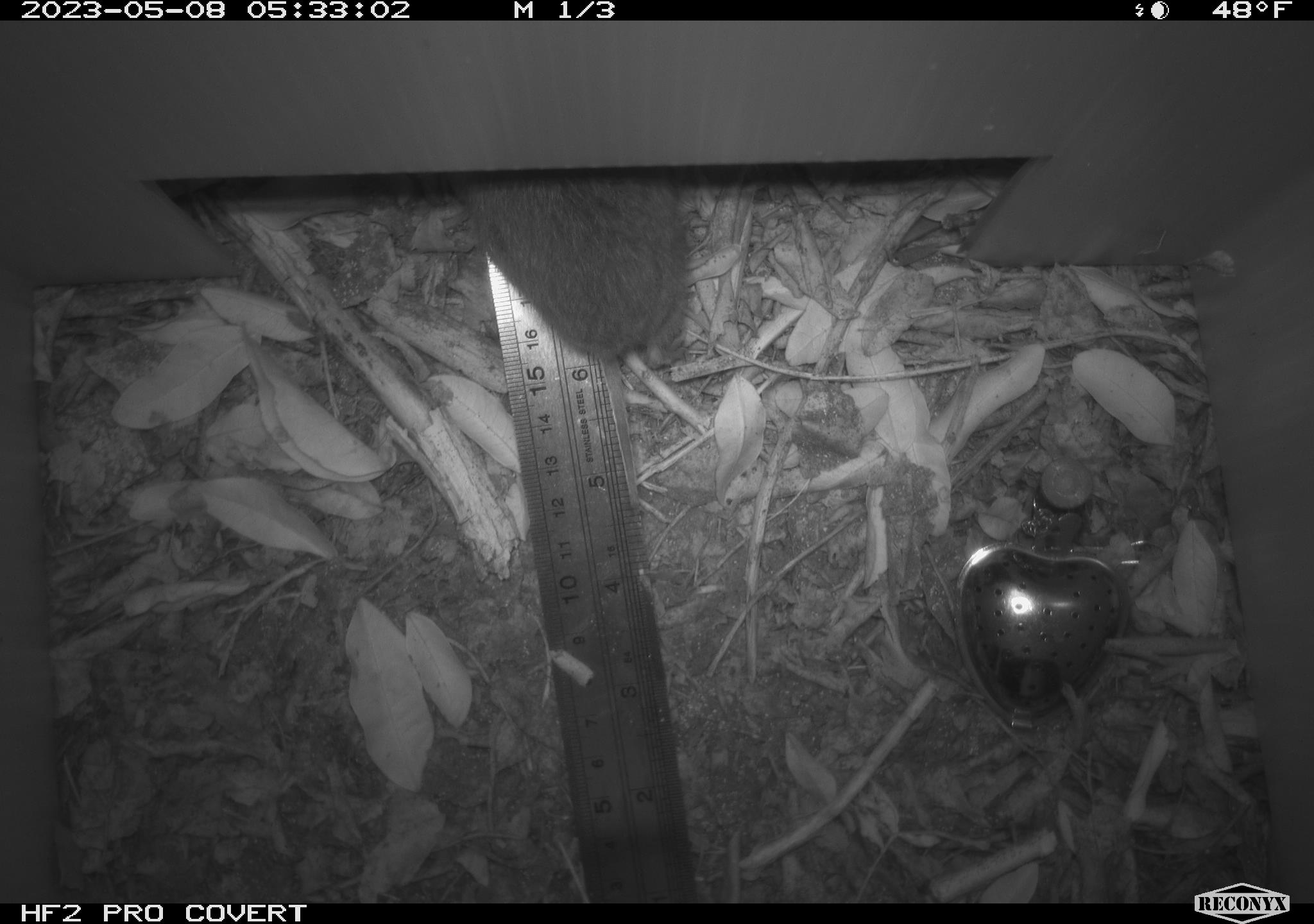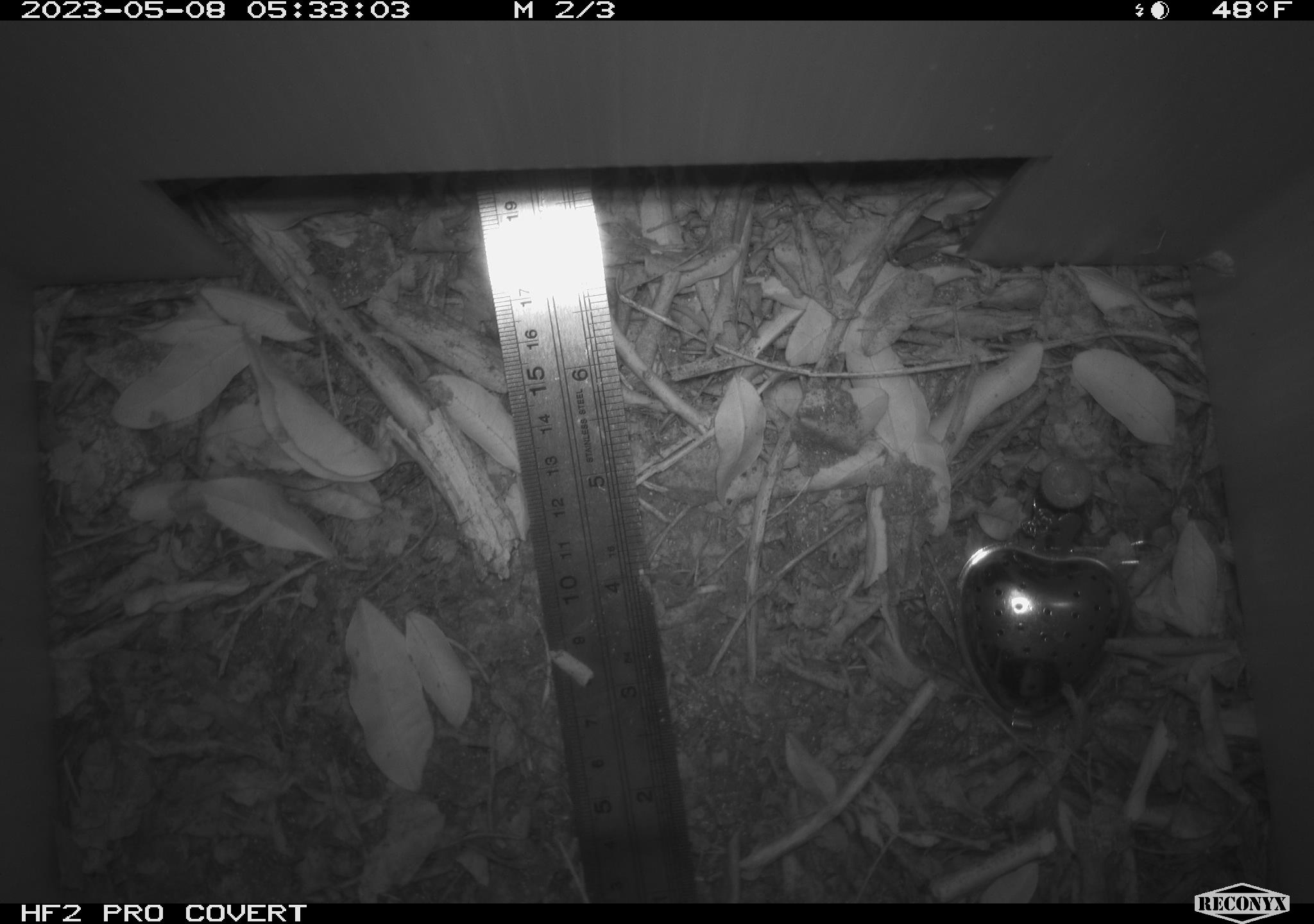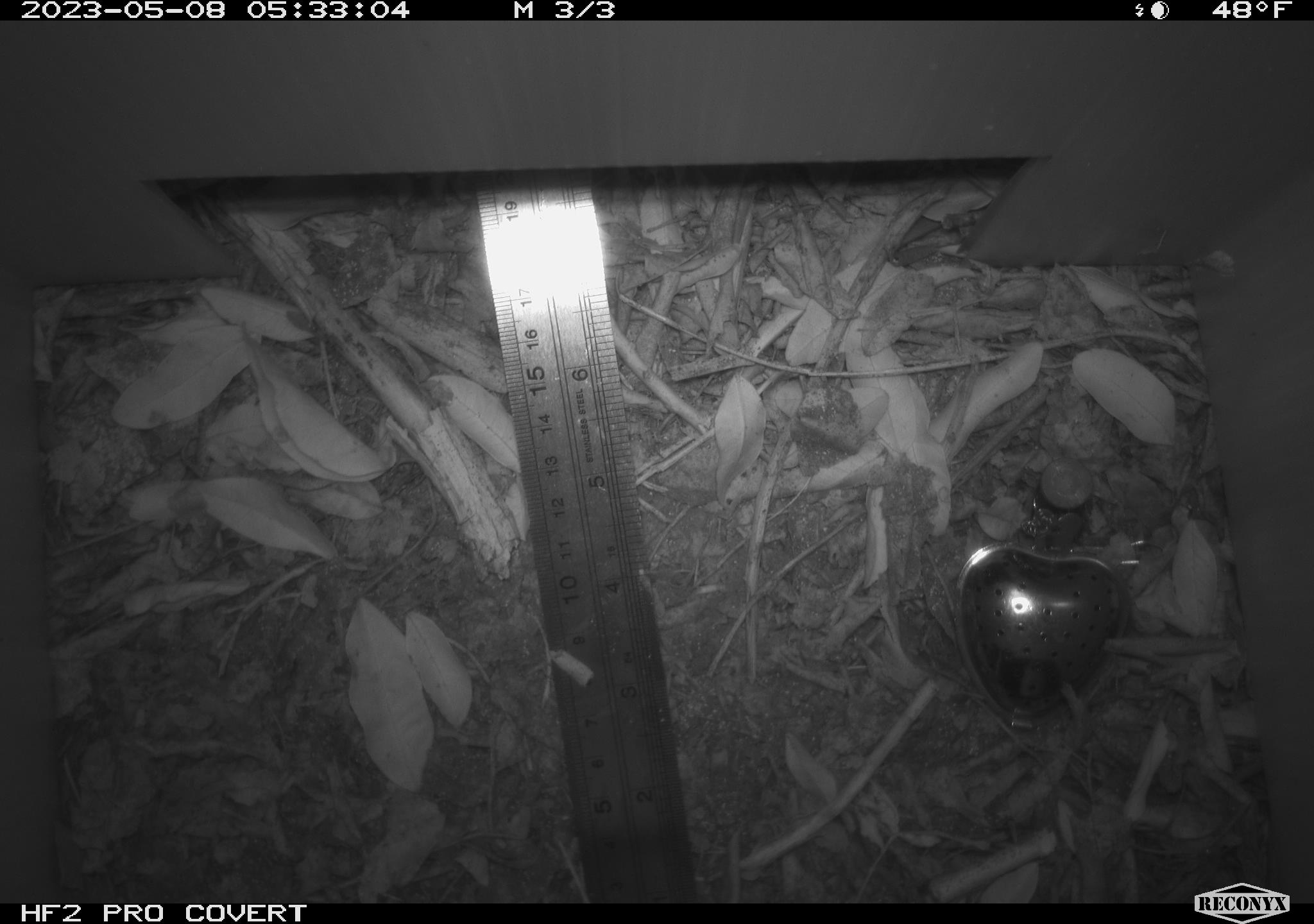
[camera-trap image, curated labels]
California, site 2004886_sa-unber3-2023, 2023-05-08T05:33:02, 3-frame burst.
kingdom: Animalia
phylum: Chordata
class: Mammalia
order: Rodentia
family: Cricetidae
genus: Microtus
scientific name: Microtus californicus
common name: california vole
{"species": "california vole (Microtus californicus)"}